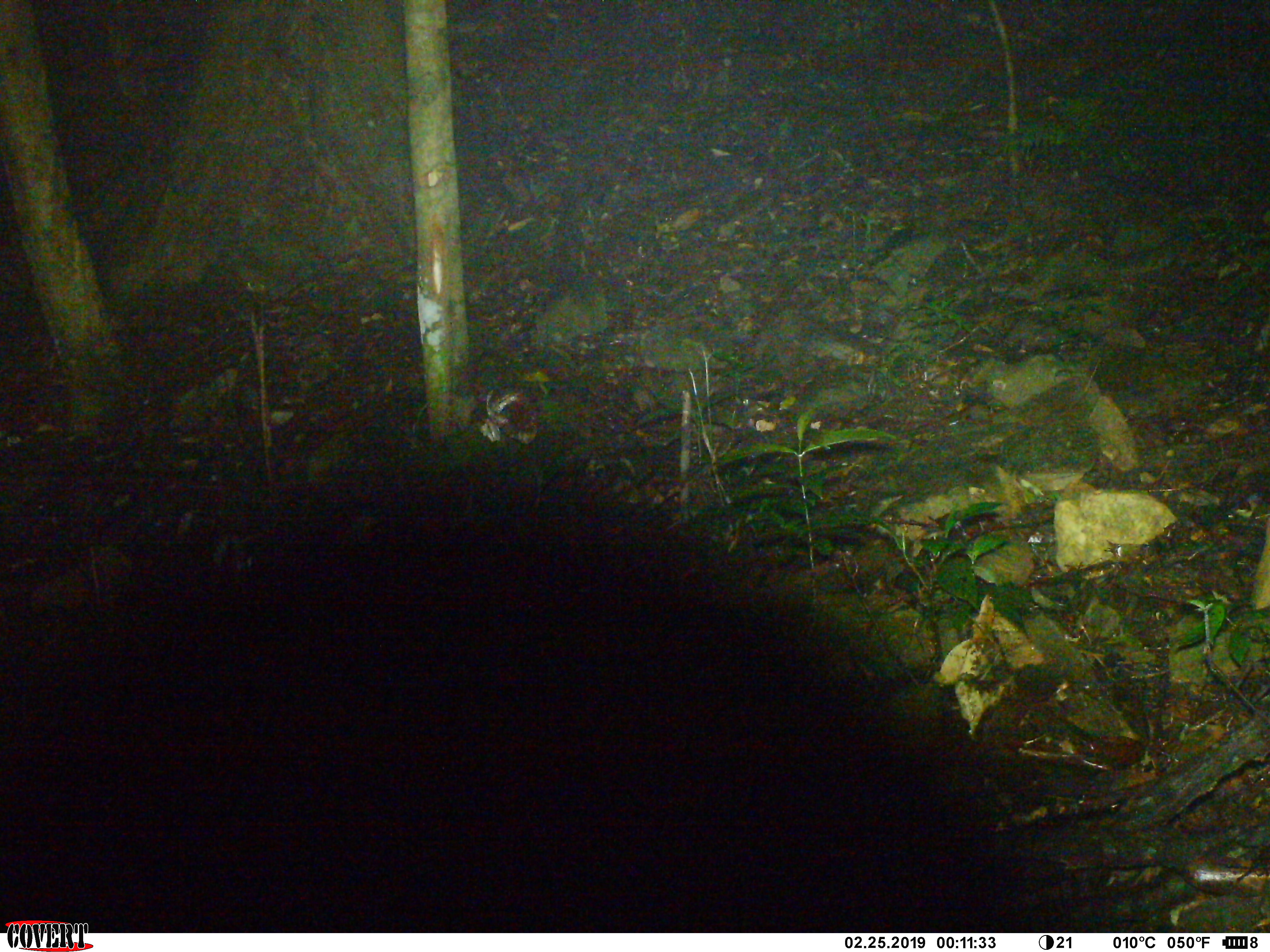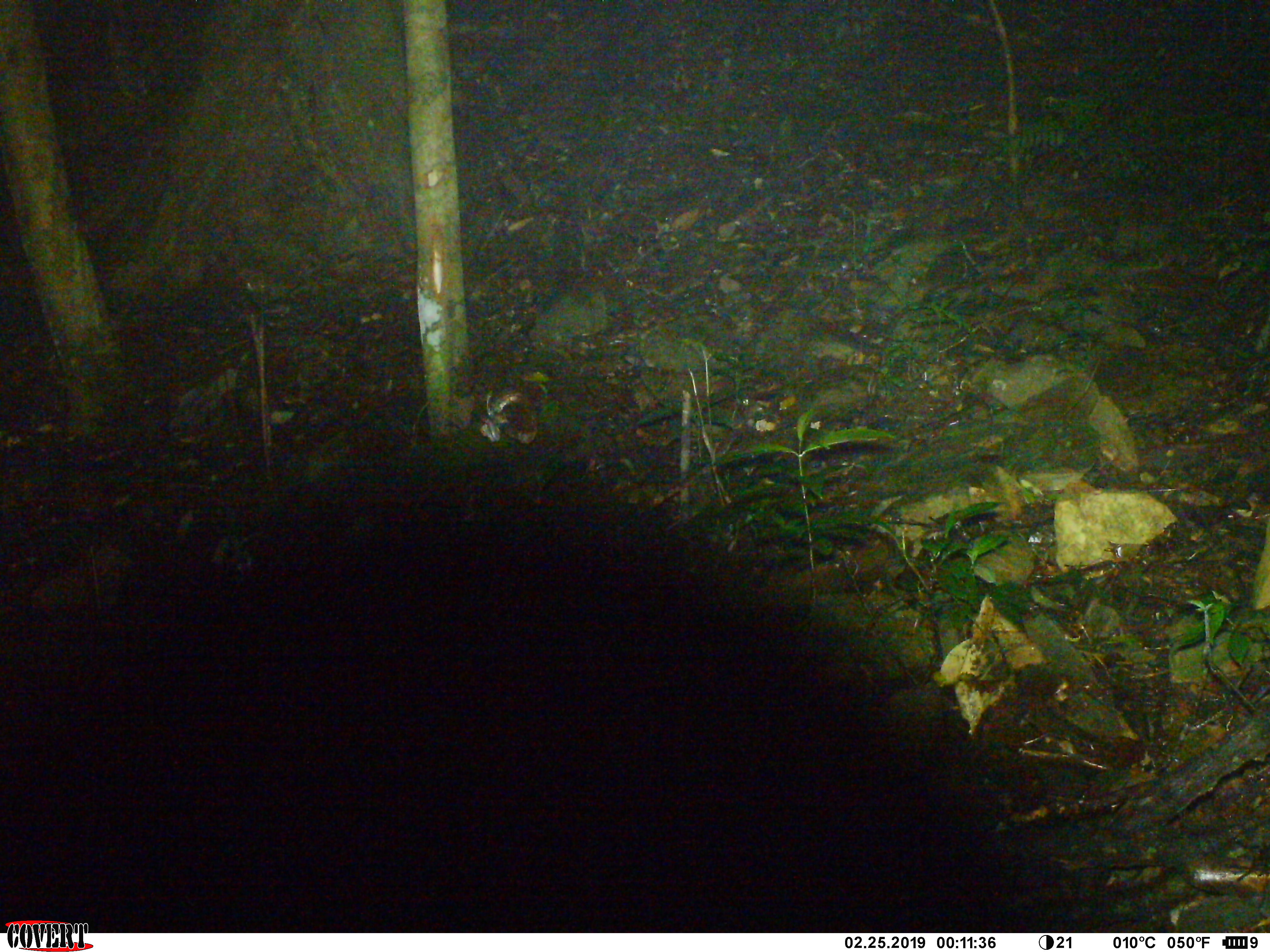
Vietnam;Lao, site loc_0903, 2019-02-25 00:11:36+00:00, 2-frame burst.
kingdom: Animalia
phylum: Chordata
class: Mammalia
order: Carnivora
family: Mustelidae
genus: Melogale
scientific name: Melogale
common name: ferret badger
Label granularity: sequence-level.